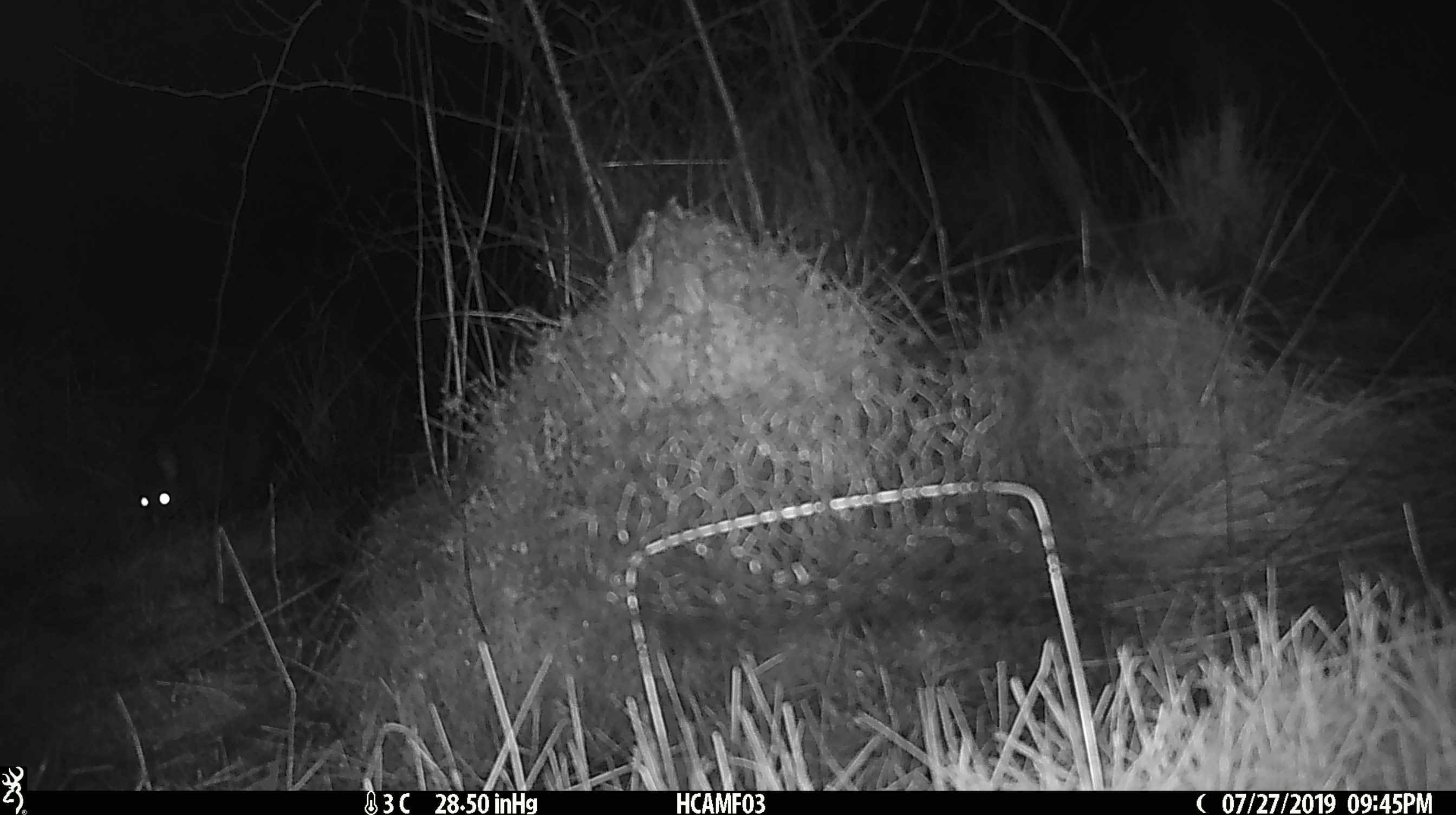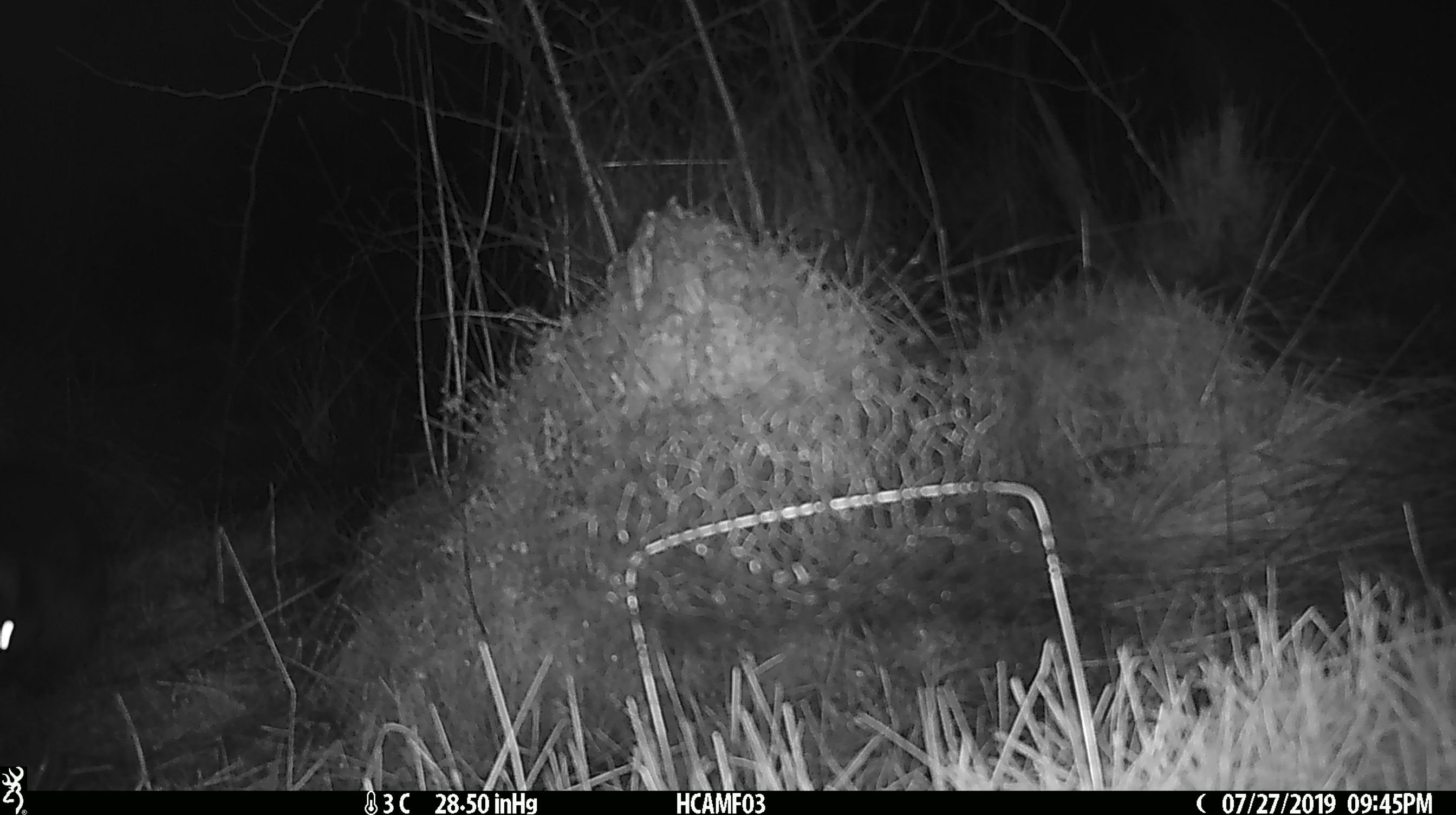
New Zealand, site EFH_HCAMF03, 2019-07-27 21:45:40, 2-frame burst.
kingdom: Animalia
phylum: Chordata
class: Mammalia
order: Diprotodontia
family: Phalangeridae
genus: Trichosurus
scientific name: Trichosurus vulpecula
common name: common brushtail possum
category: possum